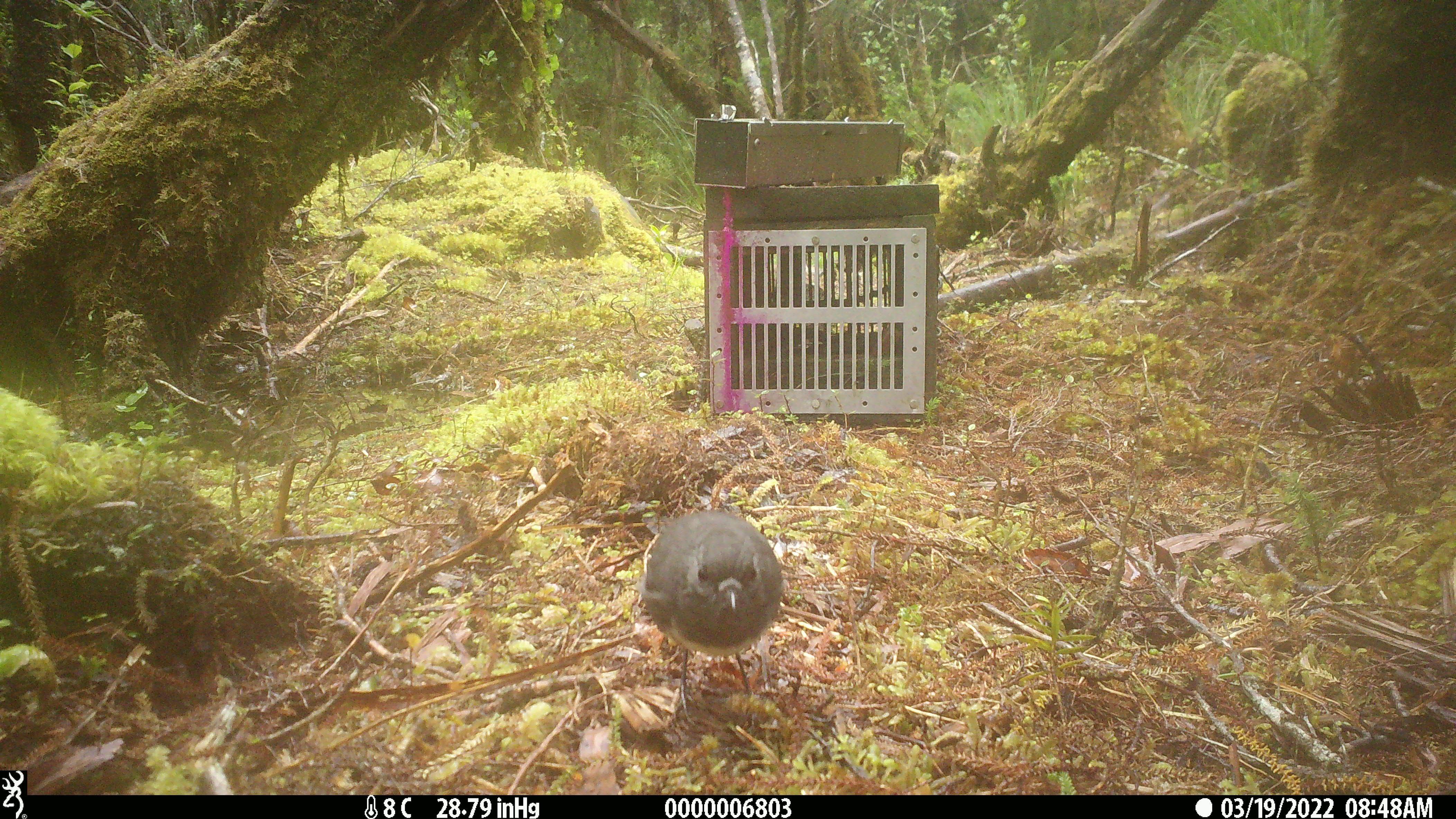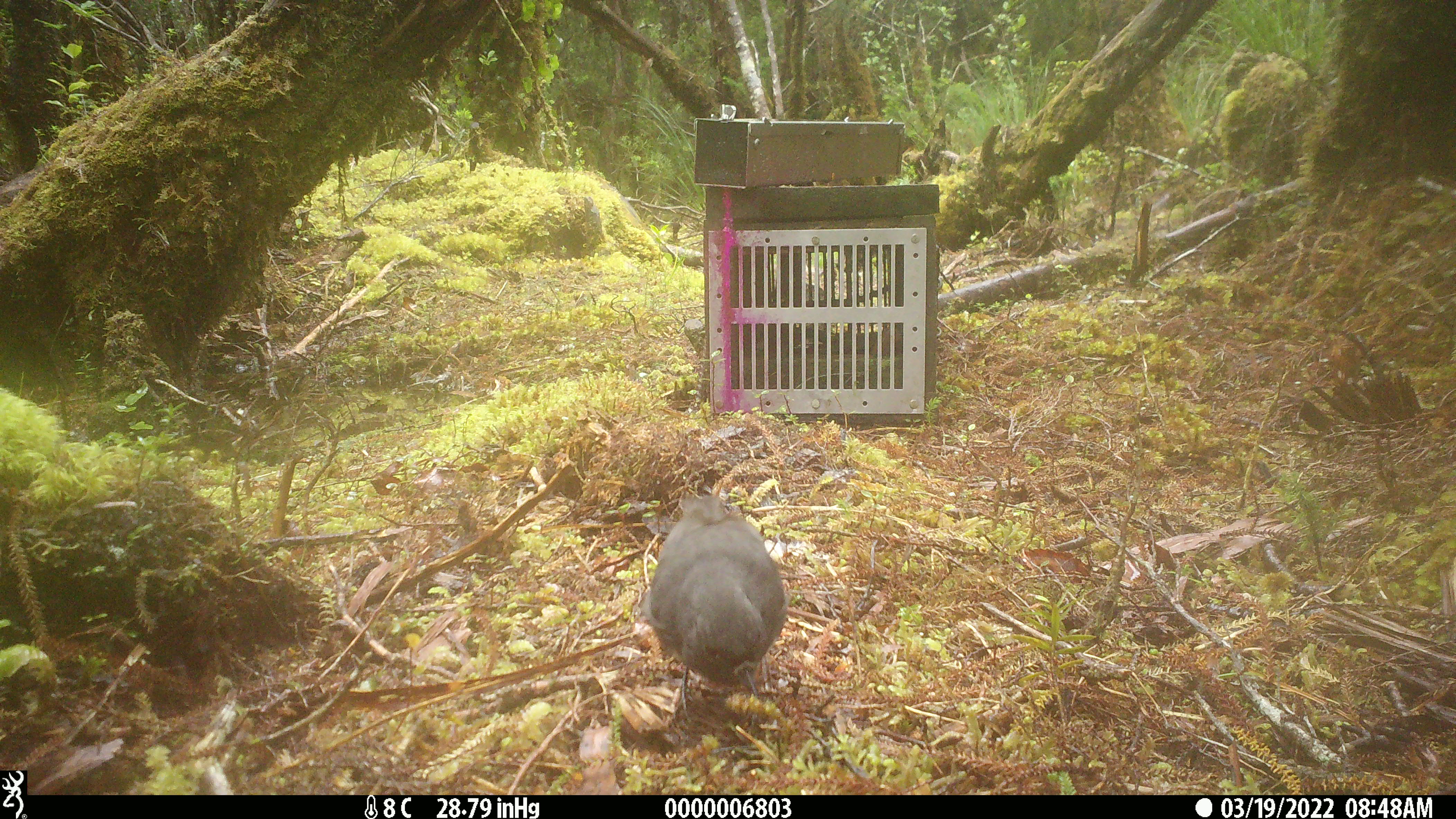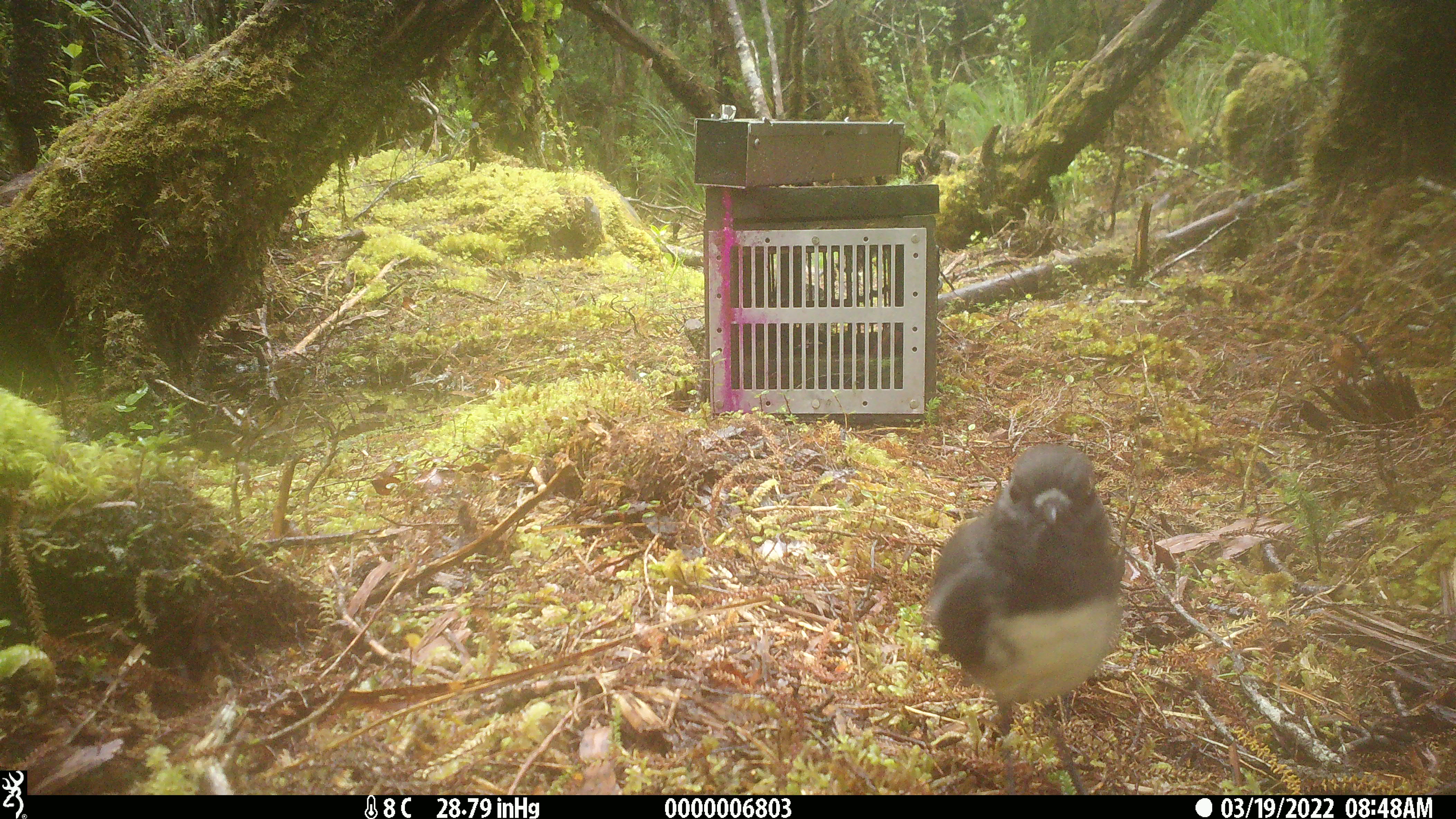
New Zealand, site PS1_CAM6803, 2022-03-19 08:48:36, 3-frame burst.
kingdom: Animalia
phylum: Chordata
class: Aves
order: Passeriformes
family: Petroicidae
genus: Petroica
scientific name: Petroica australis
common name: new zealand robin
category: robin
Robin (new zealand robin) (Petroica australis).